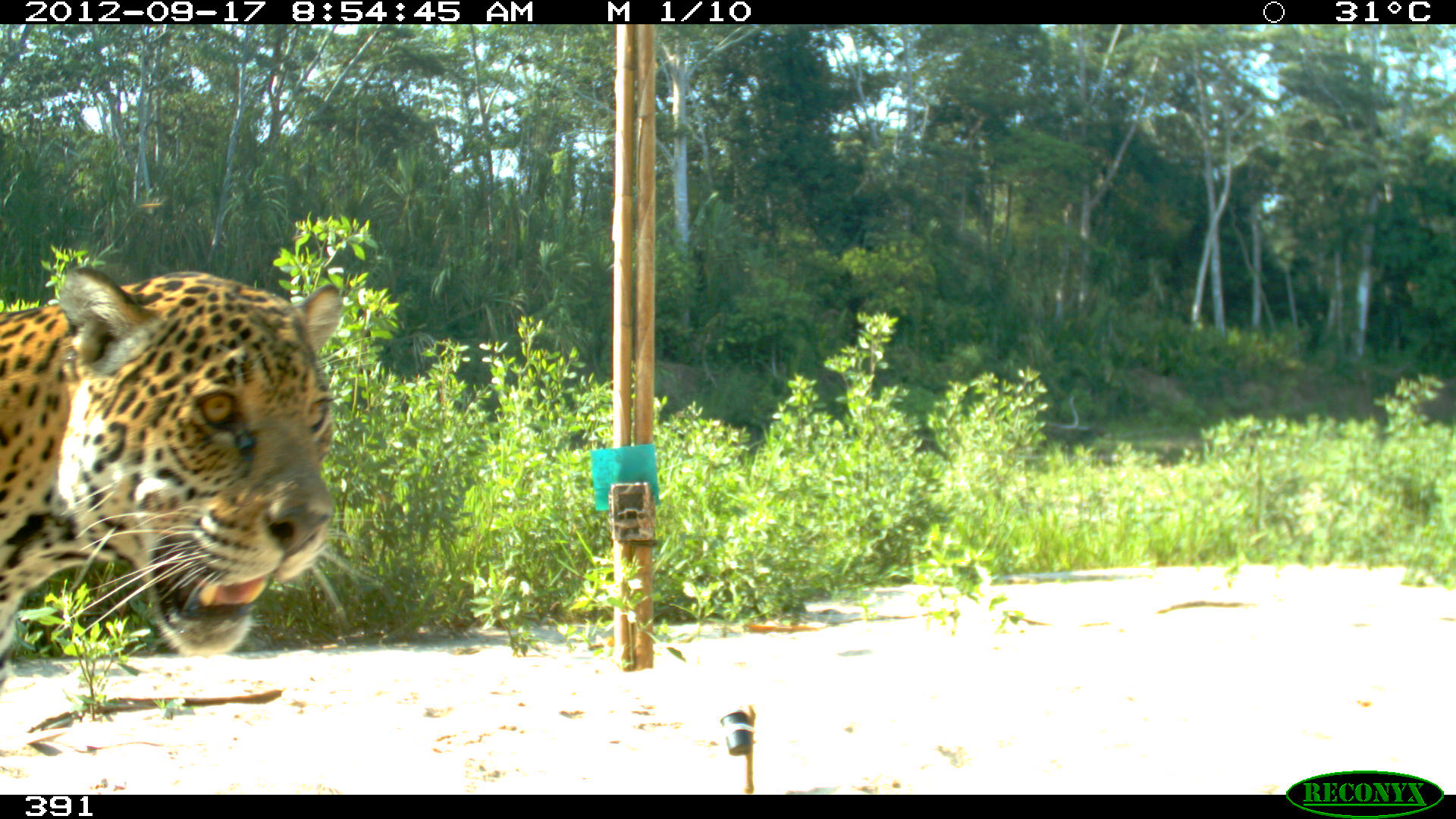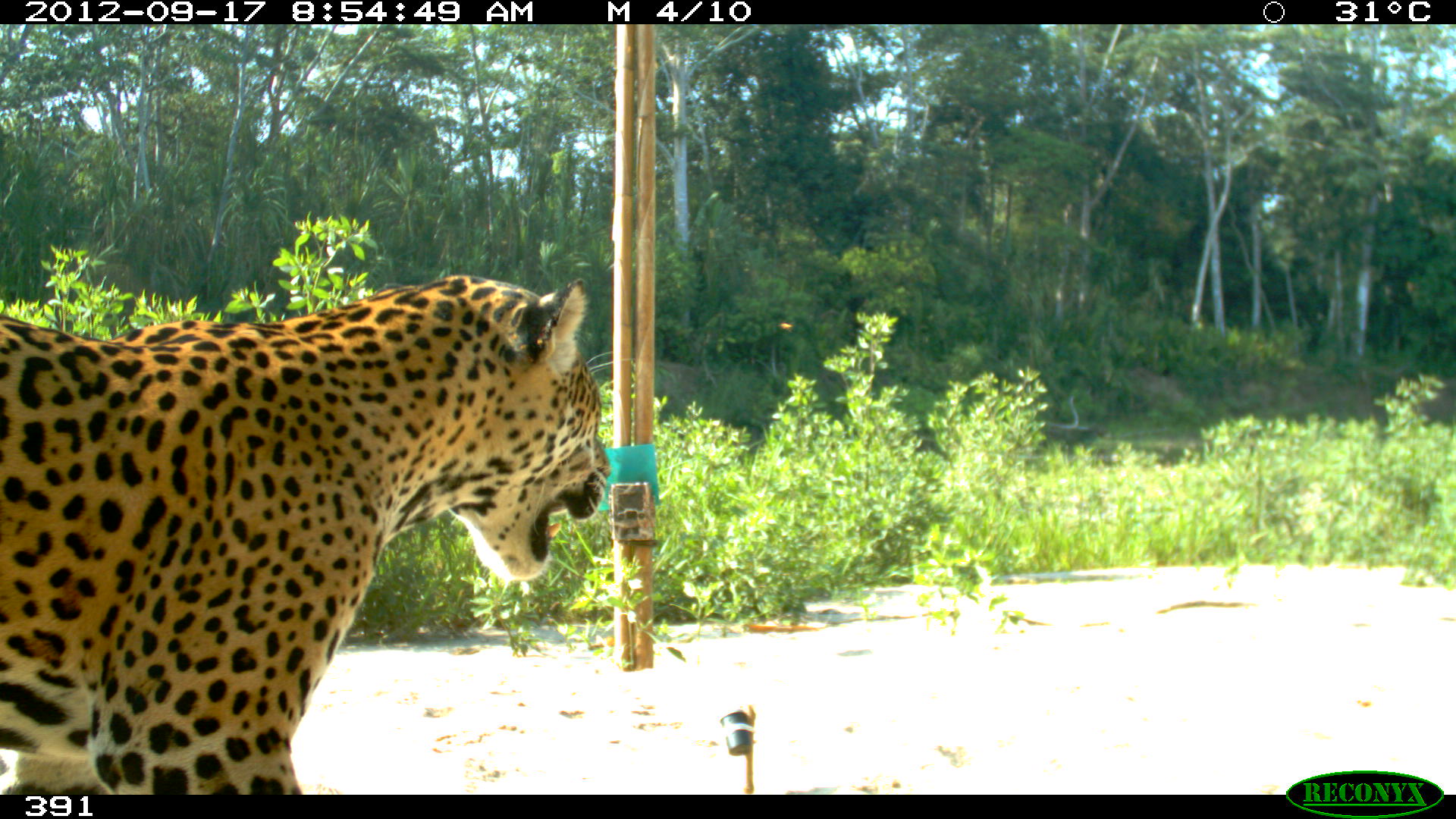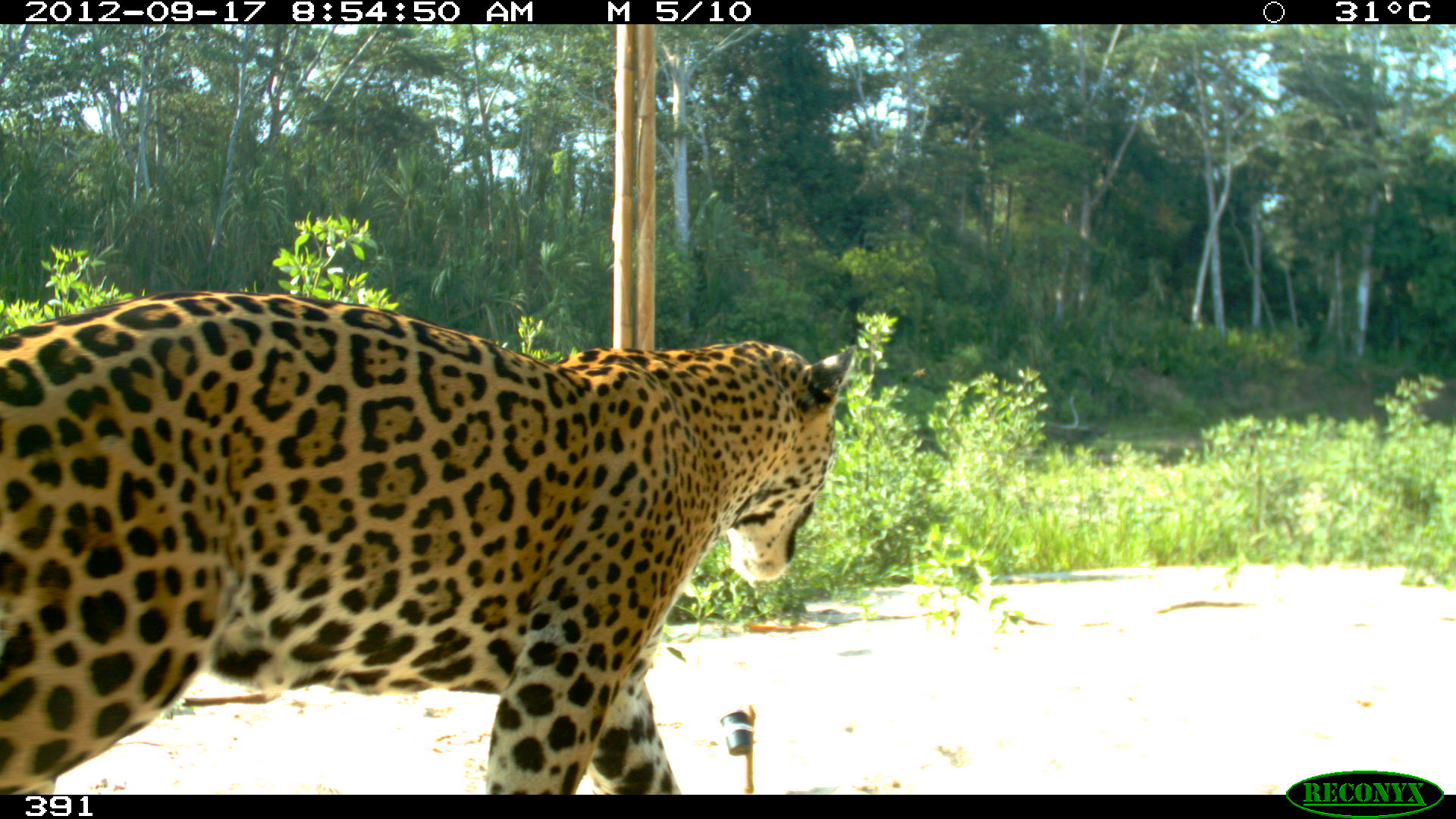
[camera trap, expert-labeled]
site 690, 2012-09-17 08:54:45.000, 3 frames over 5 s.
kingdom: Animalia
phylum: Chordata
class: Mammalia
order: Carnivora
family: Felidae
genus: Panthera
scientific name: Panthera onca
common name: jaguar